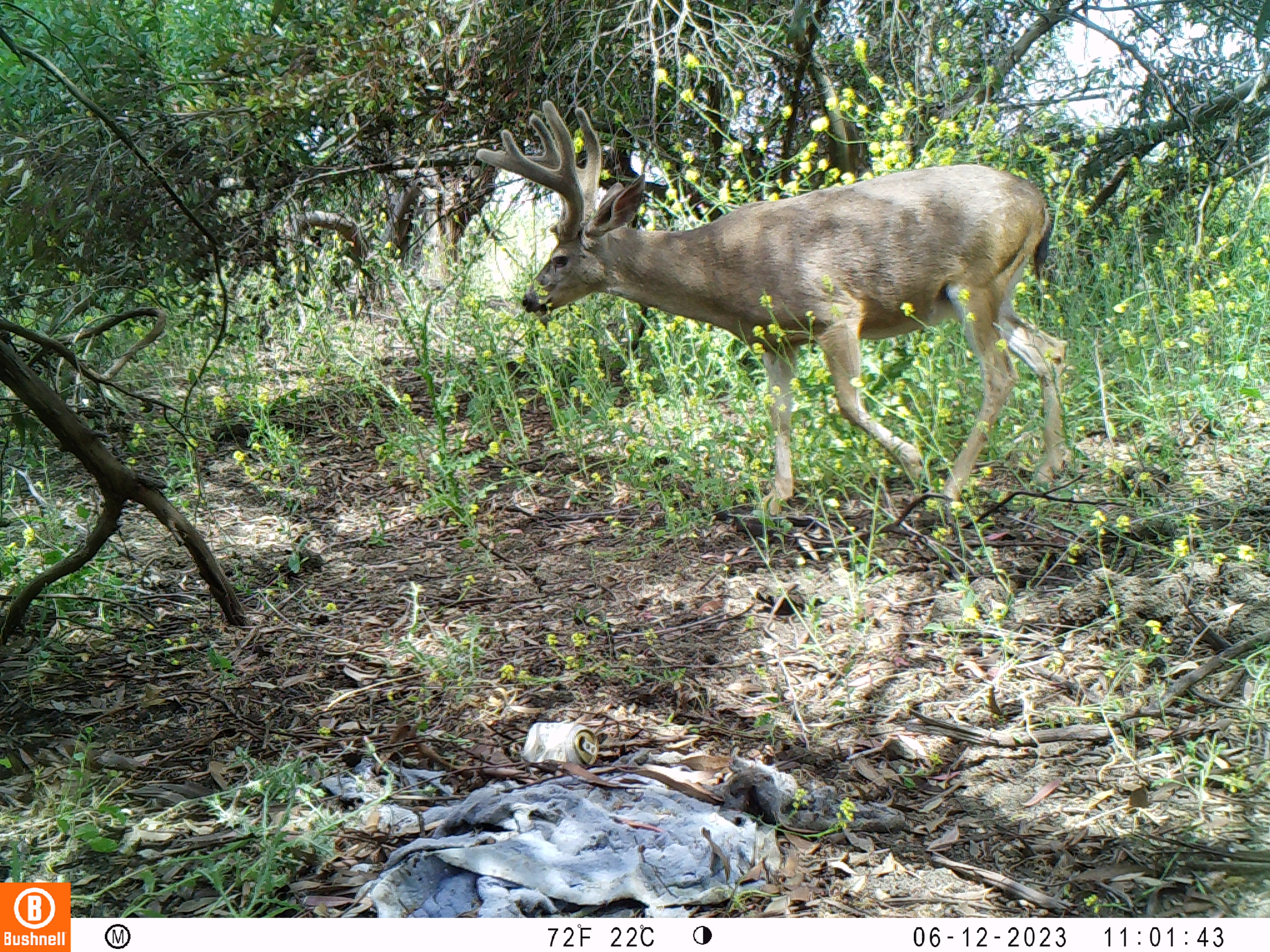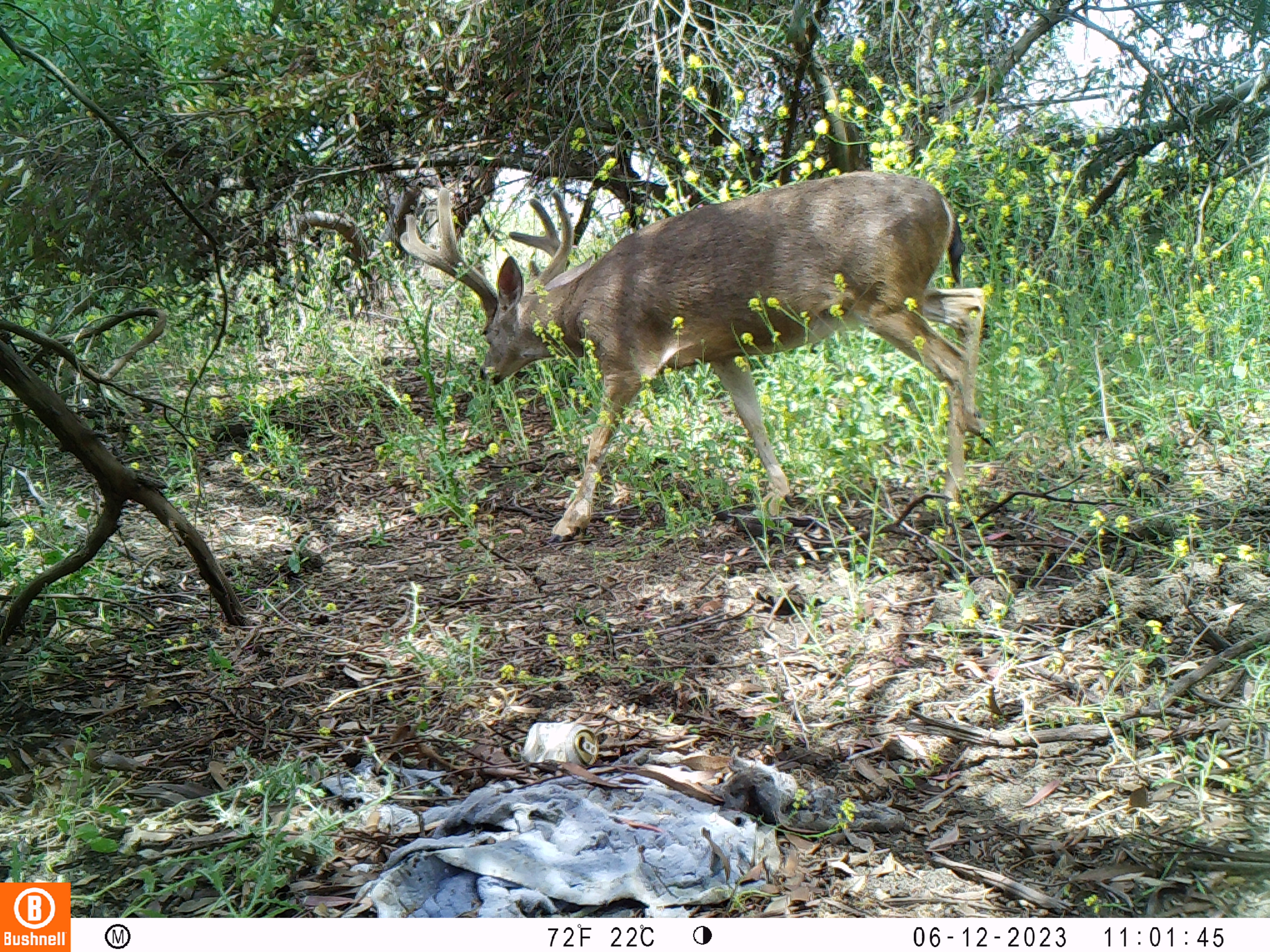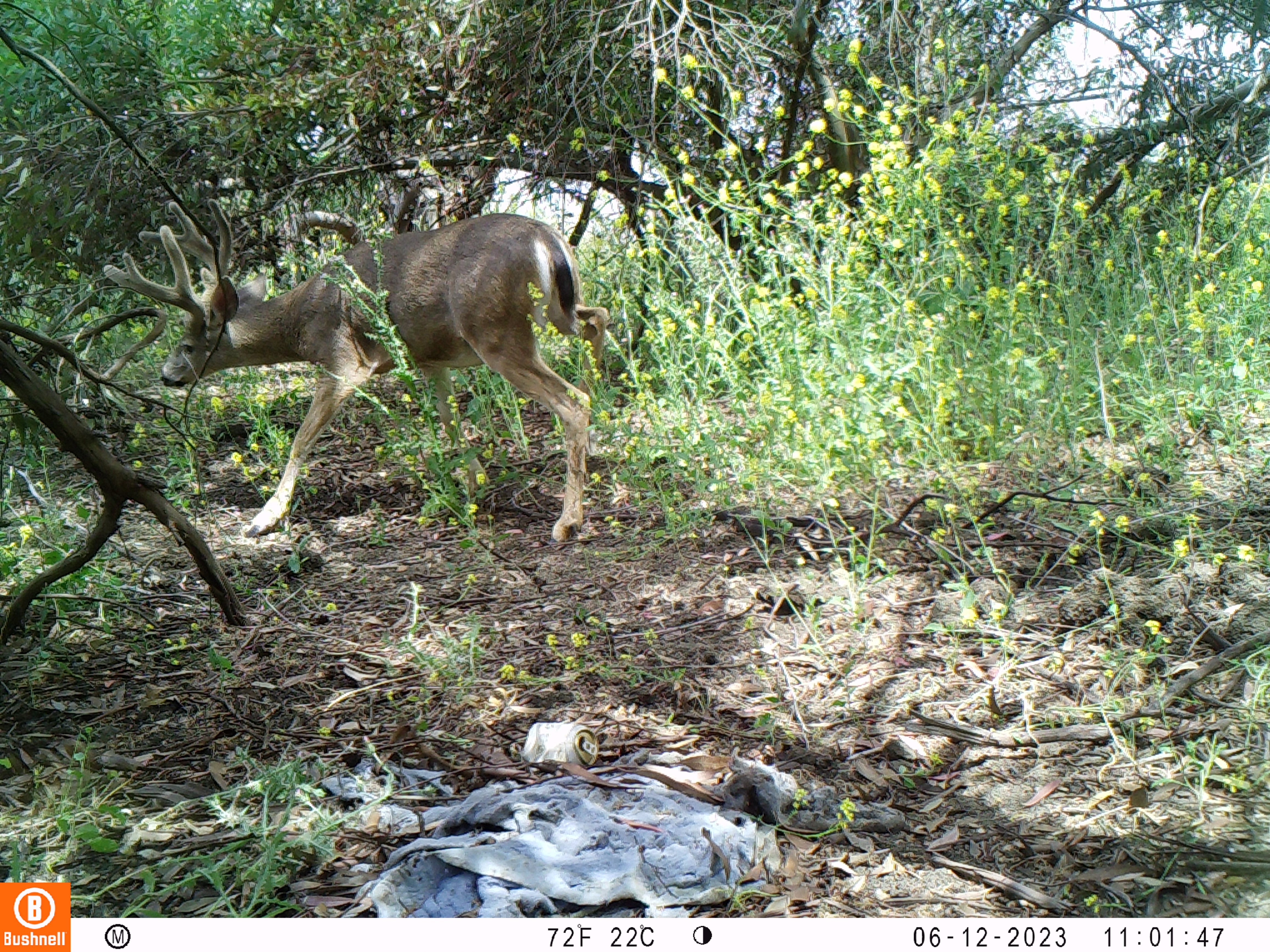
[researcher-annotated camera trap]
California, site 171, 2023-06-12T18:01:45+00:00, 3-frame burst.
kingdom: Animalia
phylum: Chordata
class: Mammalia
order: Artiodactyla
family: Cervidae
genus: Odocoileus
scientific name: Odocoileus hemionus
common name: mule deer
Mule deer (Odocoileus hemionus).